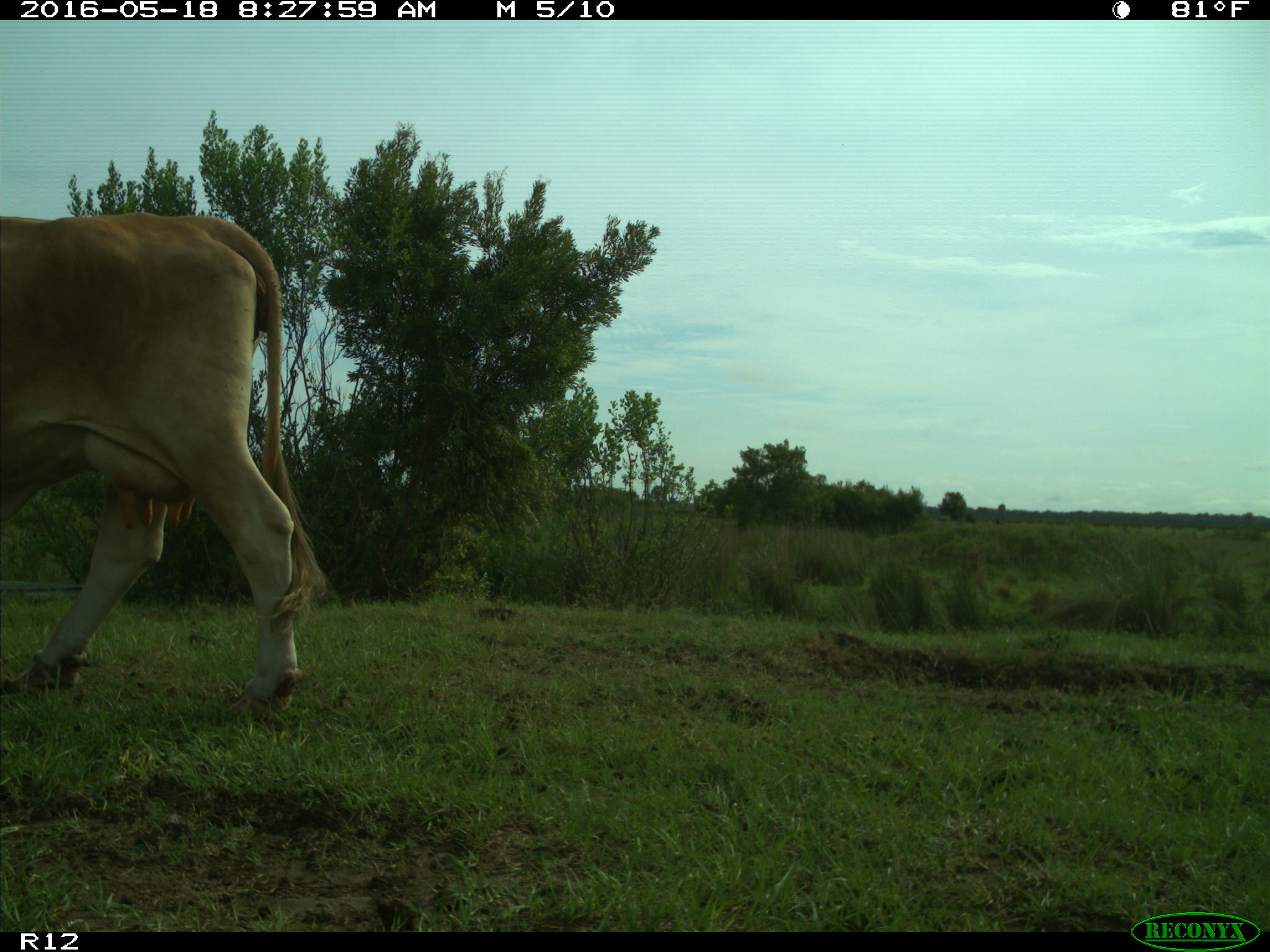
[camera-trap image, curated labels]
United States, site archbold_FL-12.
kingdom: Animalia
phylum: Chordata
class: Mammalia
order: Artiodactyla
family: Bovidae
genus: Bos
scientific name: Bos taurus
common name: domestic cow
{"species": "Bos taurus (domestic cow)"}